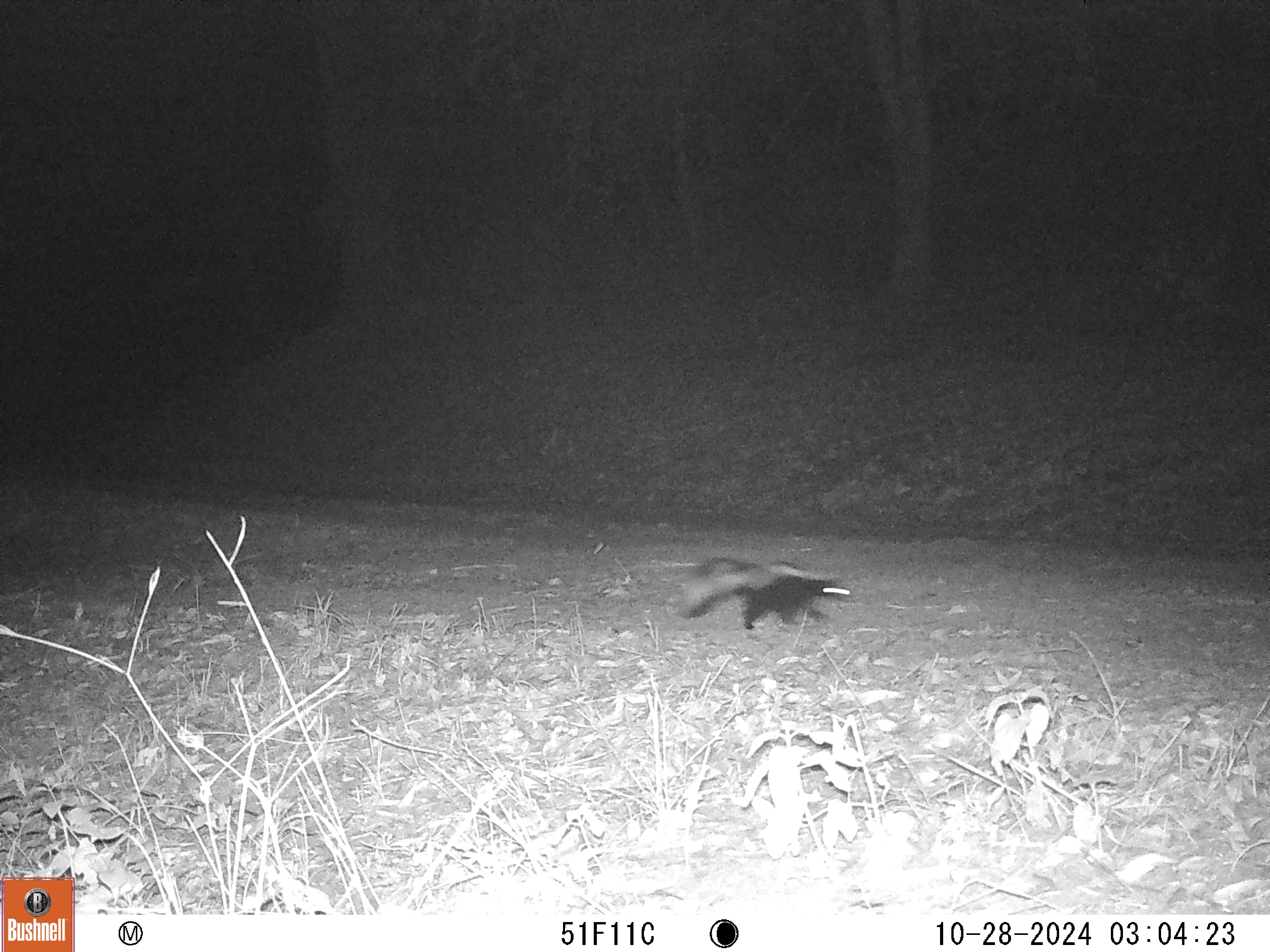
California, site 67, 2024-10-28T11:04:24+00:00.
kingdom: Animalia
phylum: Chordata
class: Mammalia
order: Carnivora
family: Mephitidae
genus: Mephitis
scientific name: Mephitis mephitis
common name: striped skunk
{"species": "striped skunk (Mephitis mephitis)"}